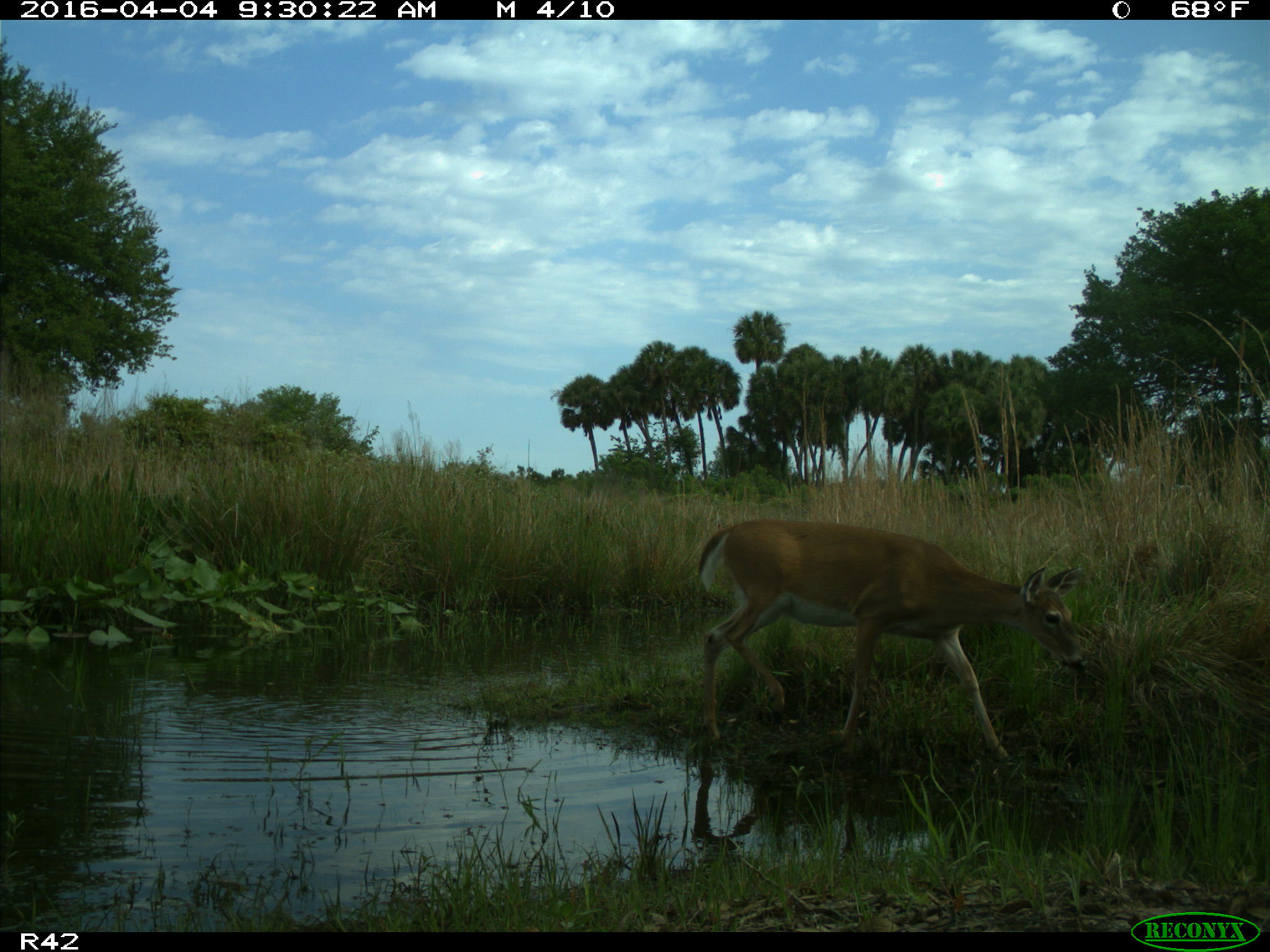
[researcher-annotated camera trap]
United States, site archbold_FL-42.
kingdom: Animalia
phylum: Chordata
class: Mammalia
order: Artiodactyla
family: Cervidae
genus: Odocoileus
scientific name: Odocoileus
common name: deer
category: unidentified deer